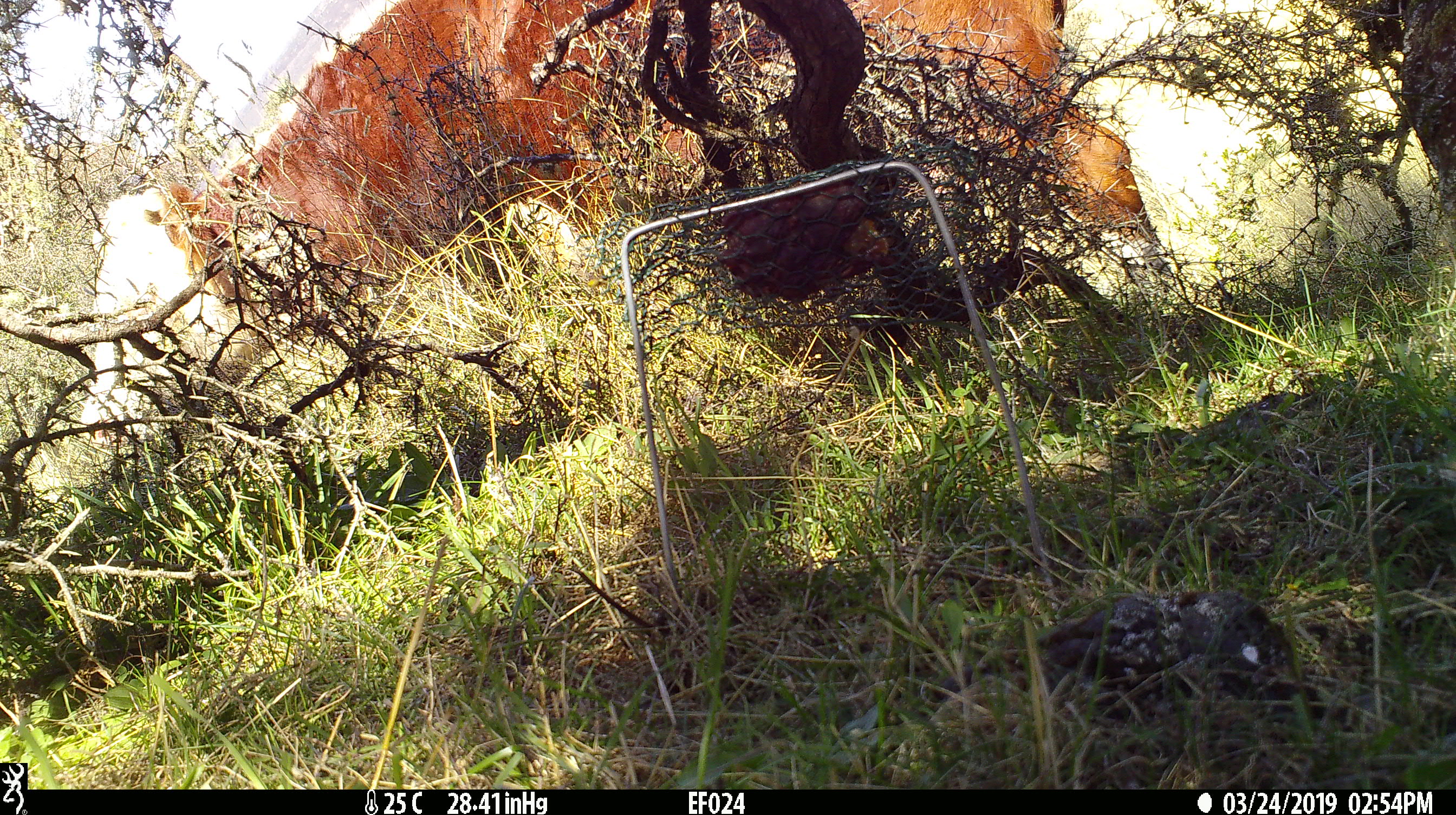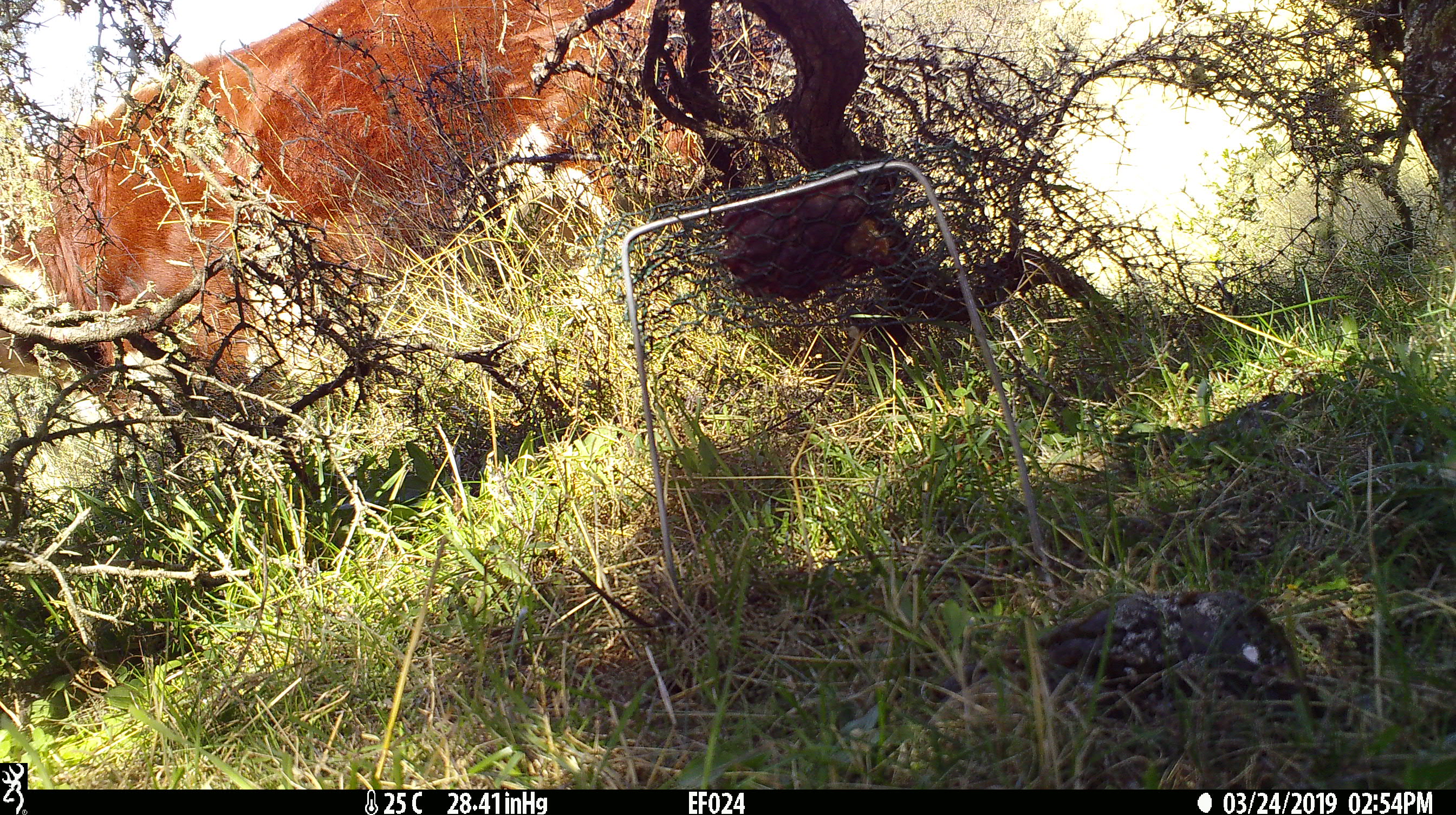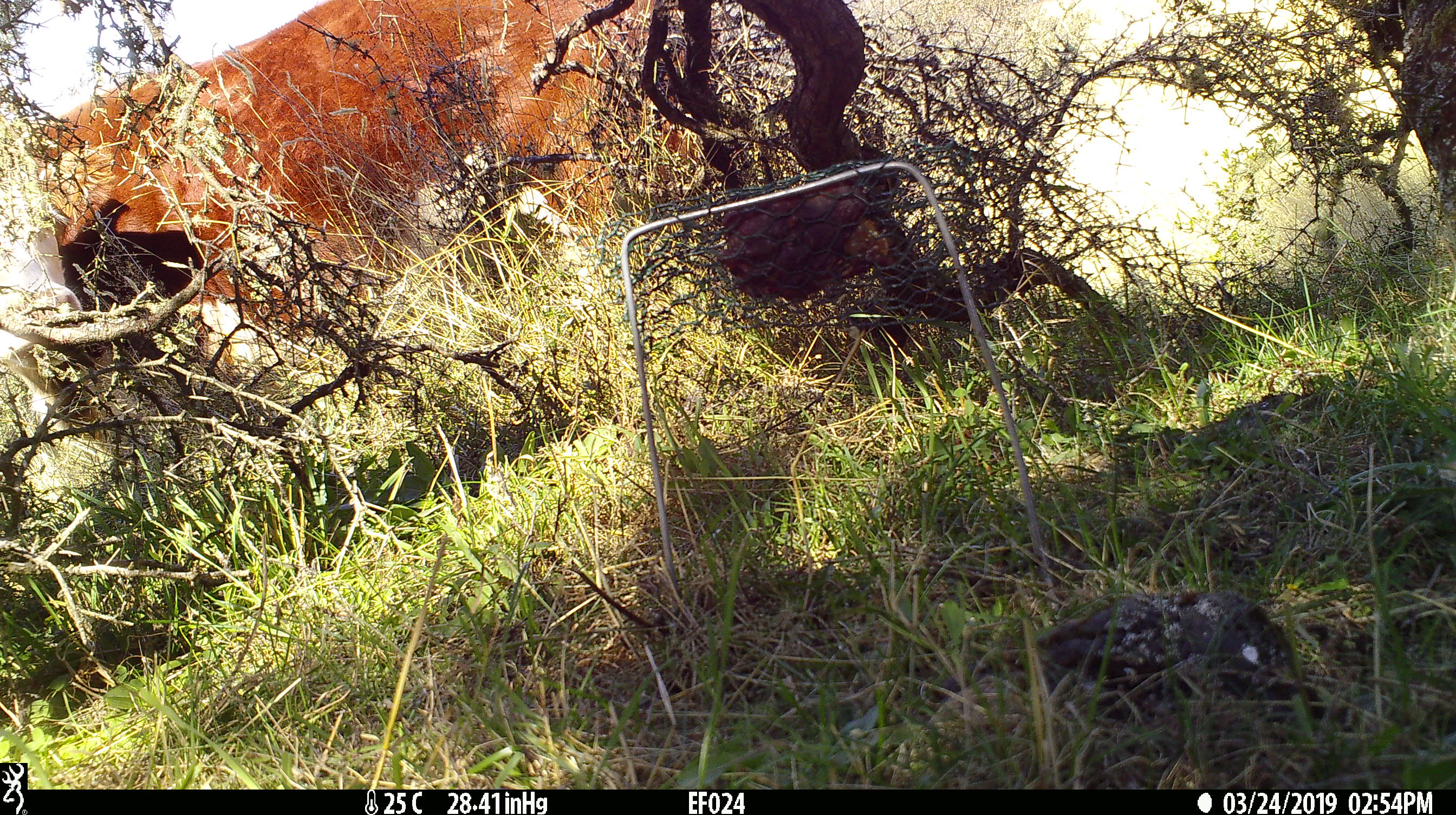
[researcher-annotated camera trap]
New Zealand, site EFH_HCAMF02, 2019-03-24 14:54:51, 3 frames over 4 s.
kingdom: Animalia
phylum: Chordata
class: Mammalia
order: Artiodactyla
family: Bovidae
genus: Bos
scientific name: Bos taurus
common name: domestic cow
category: cow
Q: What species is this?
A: Cow (domestic cow) (Bos taurus).